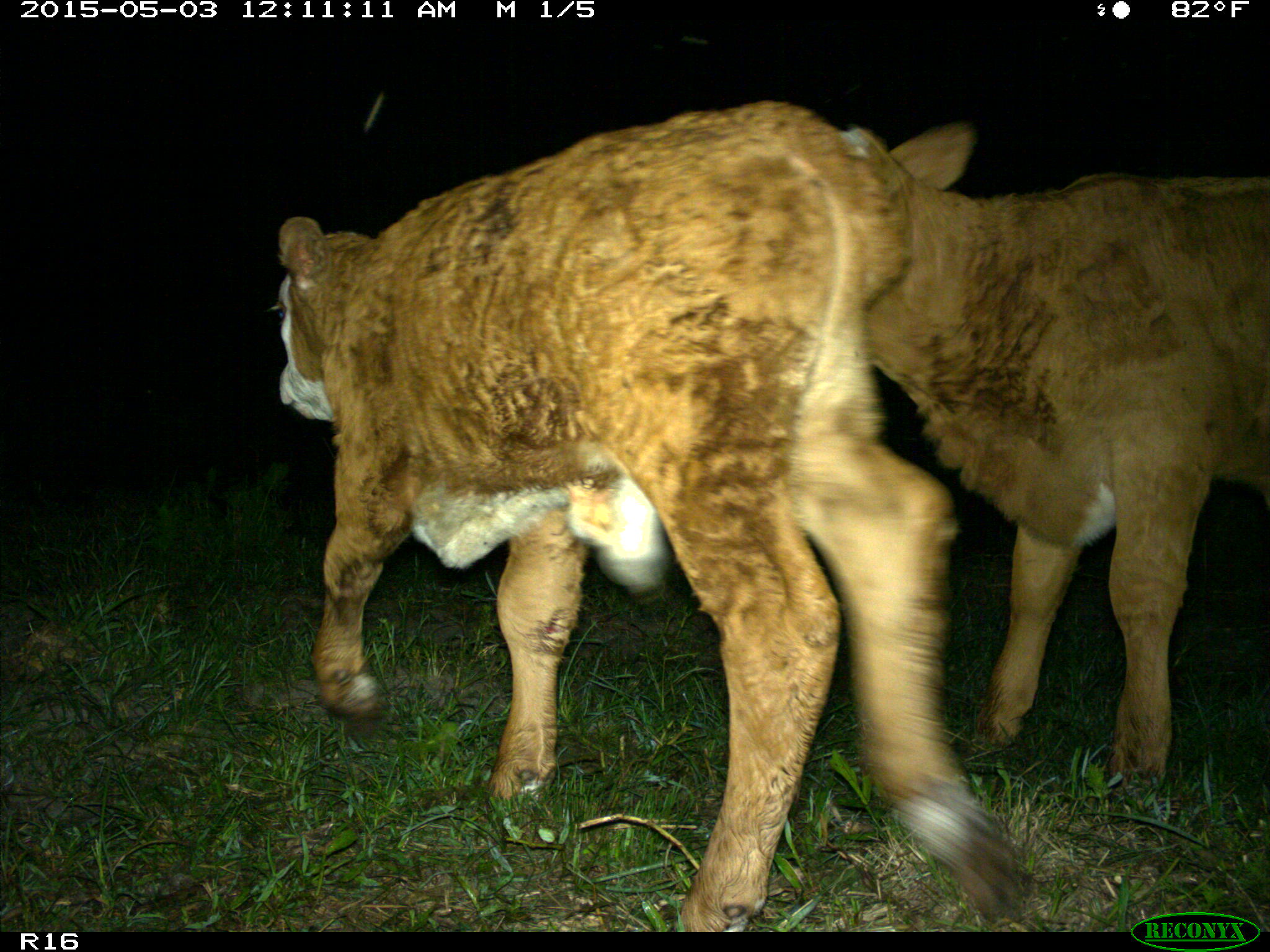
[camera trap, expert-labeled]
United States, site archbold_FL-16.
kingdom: Animalia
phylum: Chordata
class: Mammalia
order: Artiodactyla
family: Bovidae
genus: Bos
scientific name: Bos taurus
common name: domestic cow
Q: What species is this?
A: Bos taurus (domestic cow).